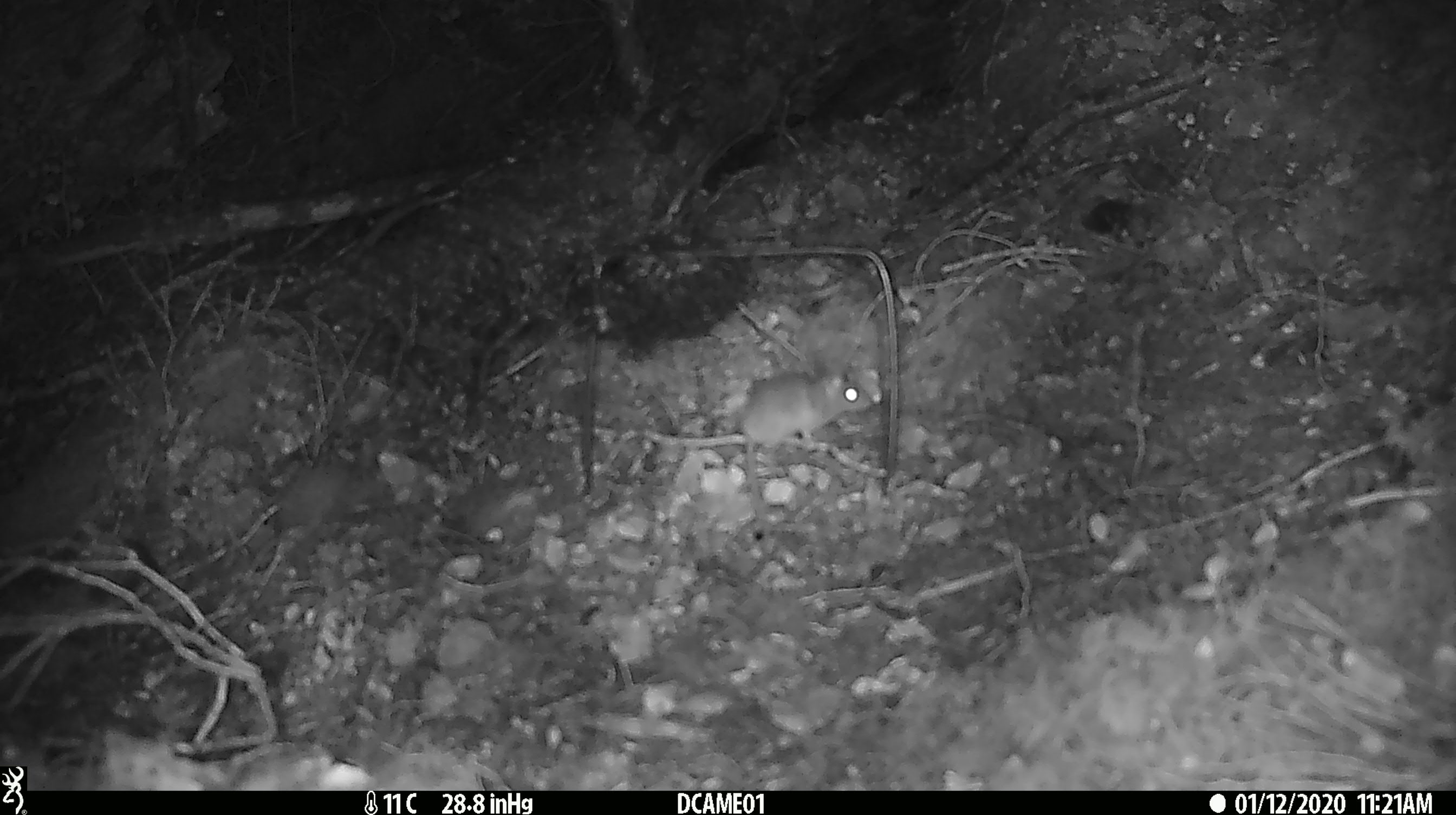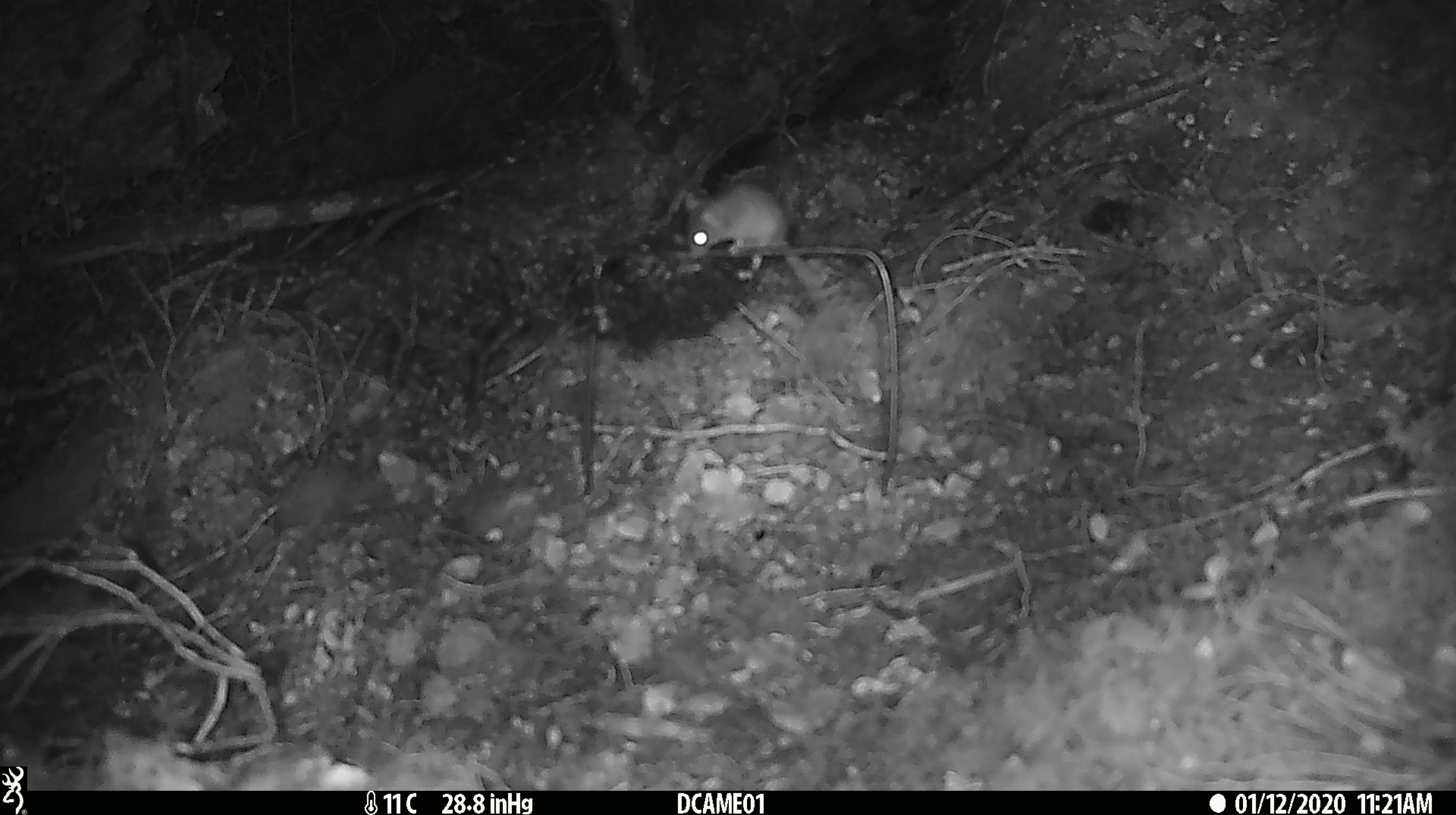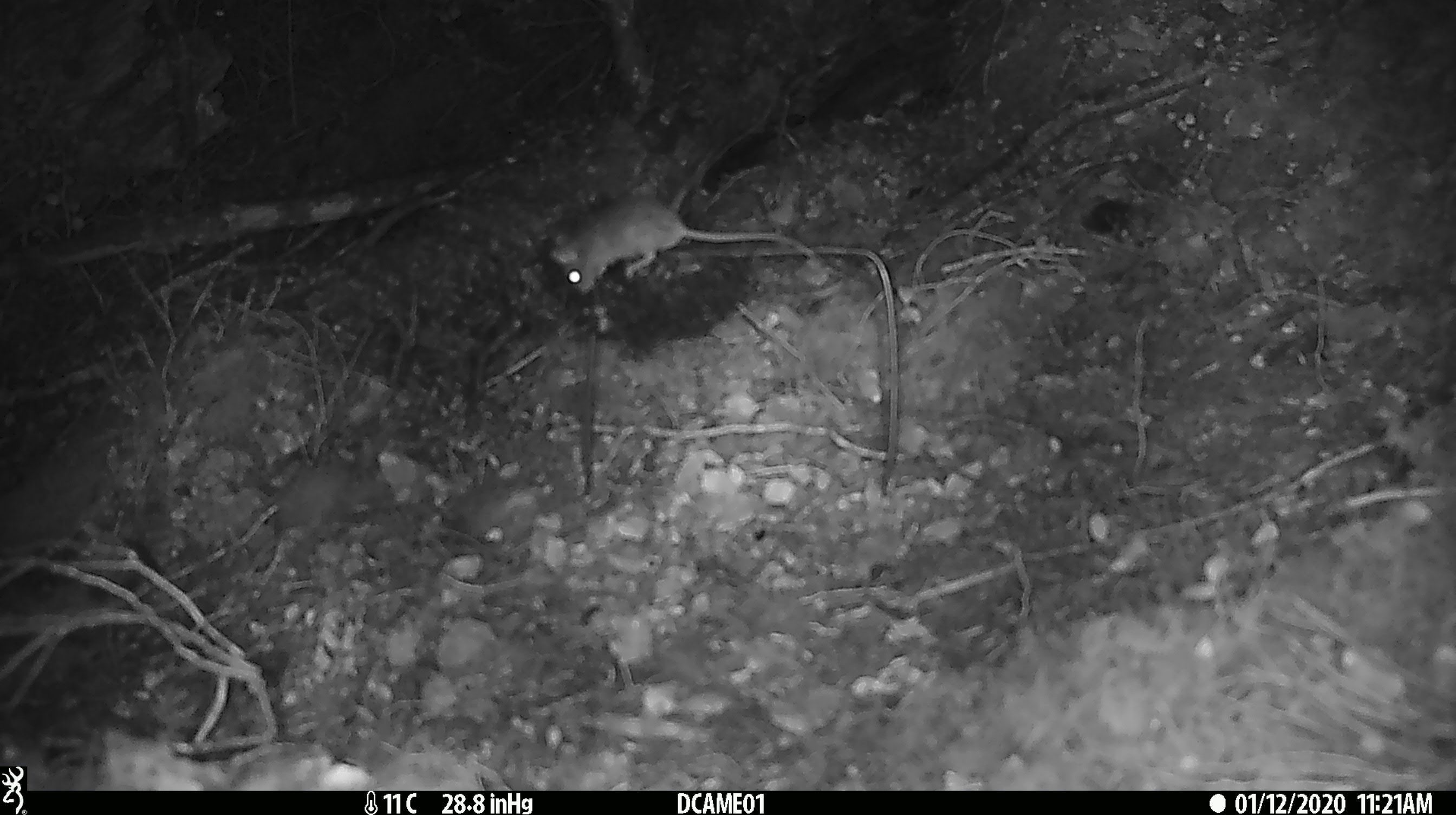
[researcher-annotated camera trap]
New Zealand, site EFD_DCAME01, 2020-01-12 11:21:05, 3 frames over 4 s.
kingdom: Animalia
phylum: Chordata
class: Mammalia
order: Rodentia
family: Muridae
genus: Mus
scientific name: Mus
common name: mouse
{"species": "mouse (Mus)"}